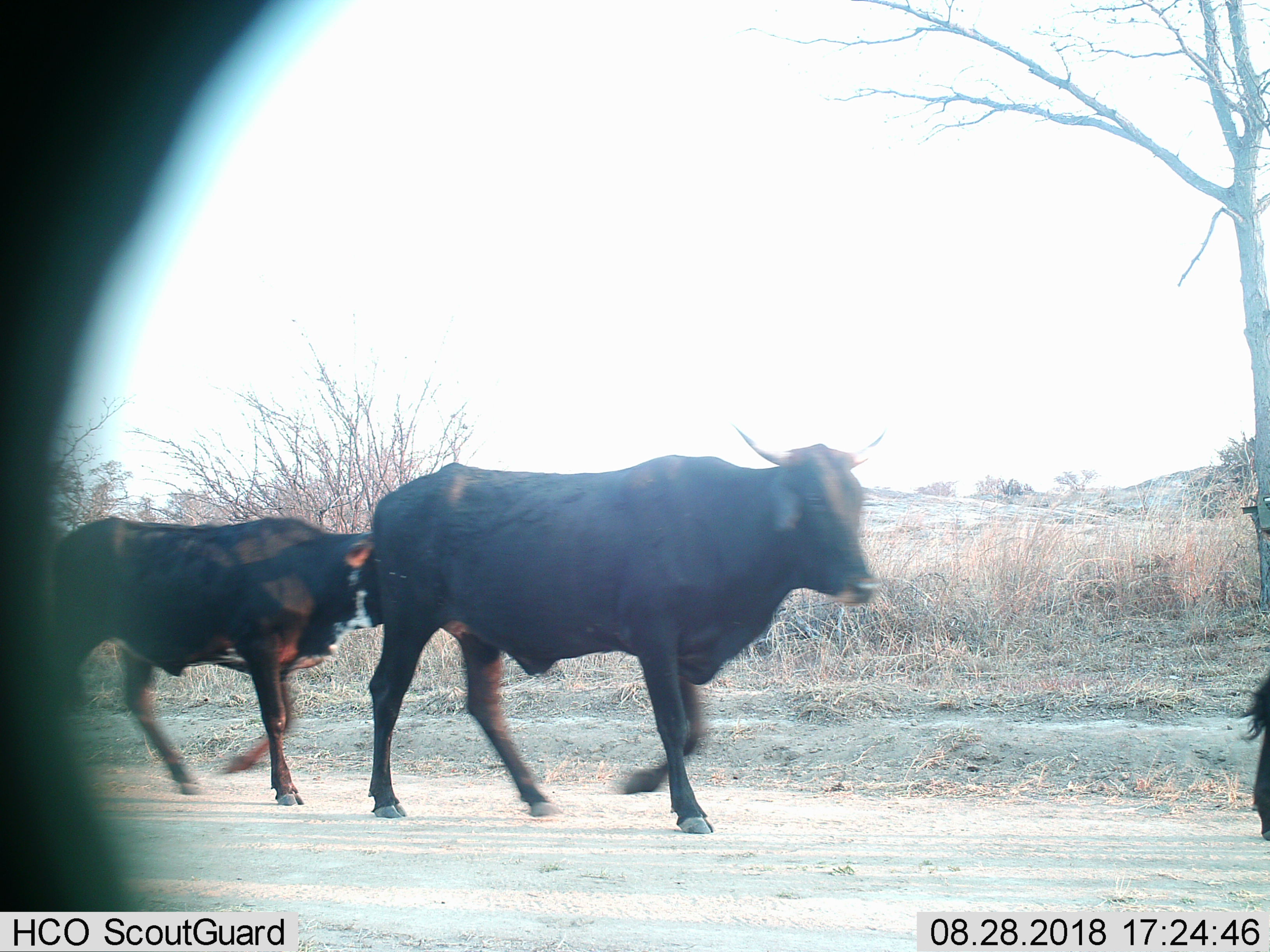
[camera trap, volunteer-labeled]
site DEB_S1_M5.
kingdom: Animalia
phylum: Chordata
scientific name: Vertebrata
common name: domestic animal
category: domesticanimal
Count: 3.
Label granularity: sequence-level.